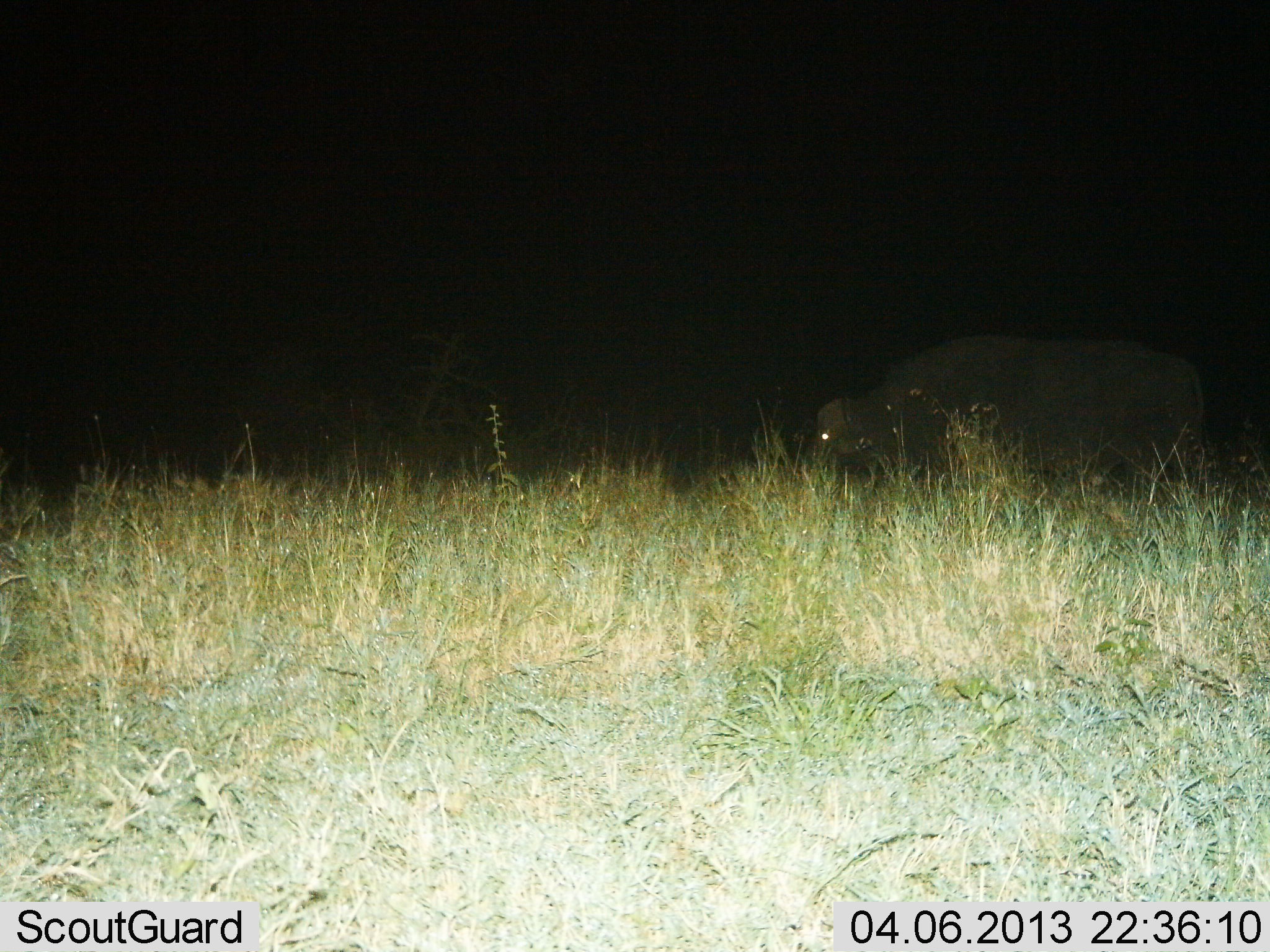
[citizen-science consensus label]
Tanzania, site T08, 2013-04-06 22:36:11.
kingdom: Animalia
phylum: Chordata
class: Mammalia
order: Artiodactyla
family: Bovidae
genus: Syncerus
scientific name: Syncerus caffer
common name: cape buffalo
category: buffalo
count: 1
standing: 37%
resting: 0%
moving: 30%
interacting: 0%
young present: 0%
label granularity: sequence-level